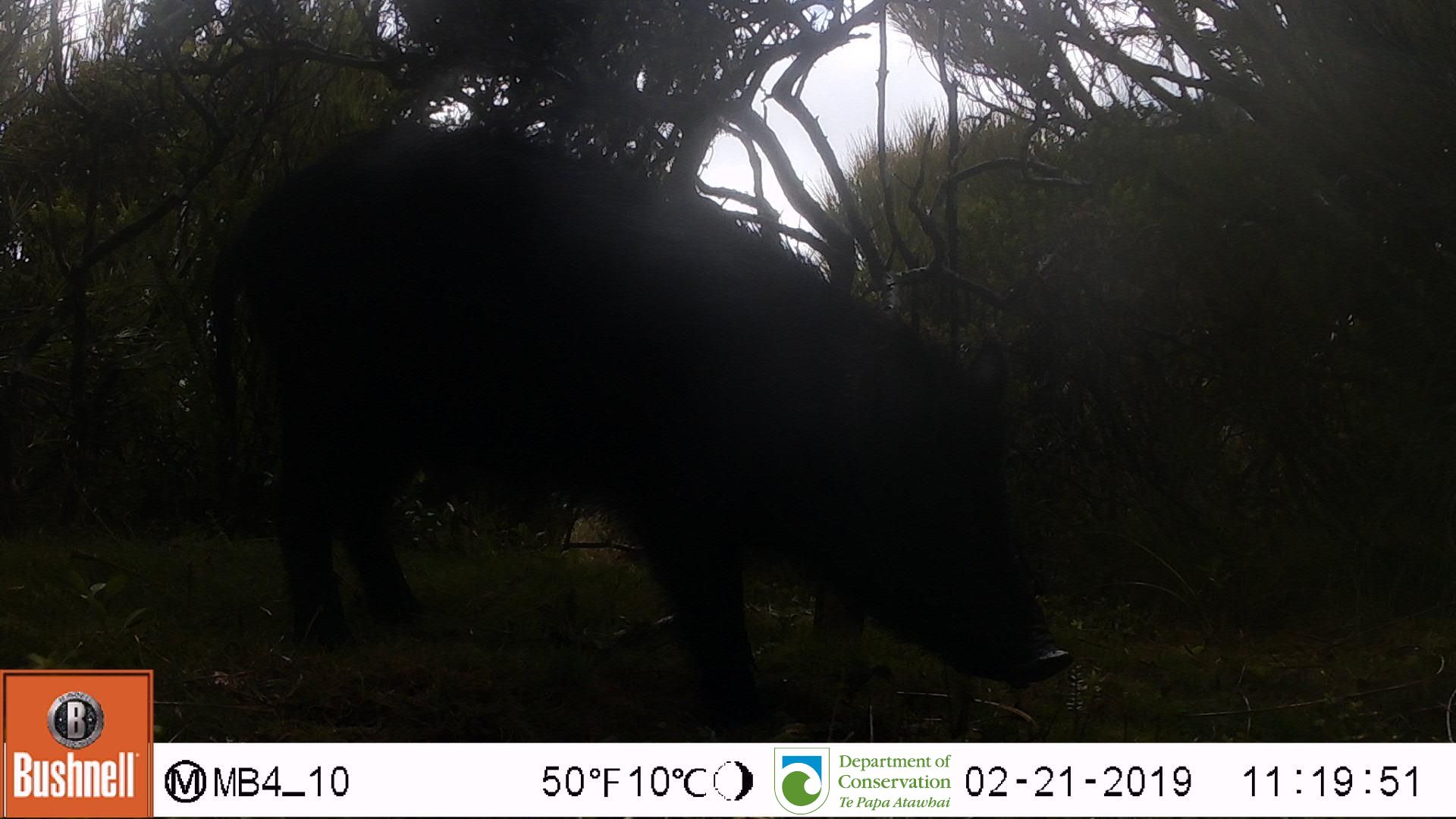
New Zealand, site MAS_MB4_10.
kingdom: Animalia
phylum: Chordata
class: Mammalia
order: Artiodactyla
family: Suidae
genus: Sus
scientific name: Sus scrofa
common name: pig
Pig (Sus scrofa).